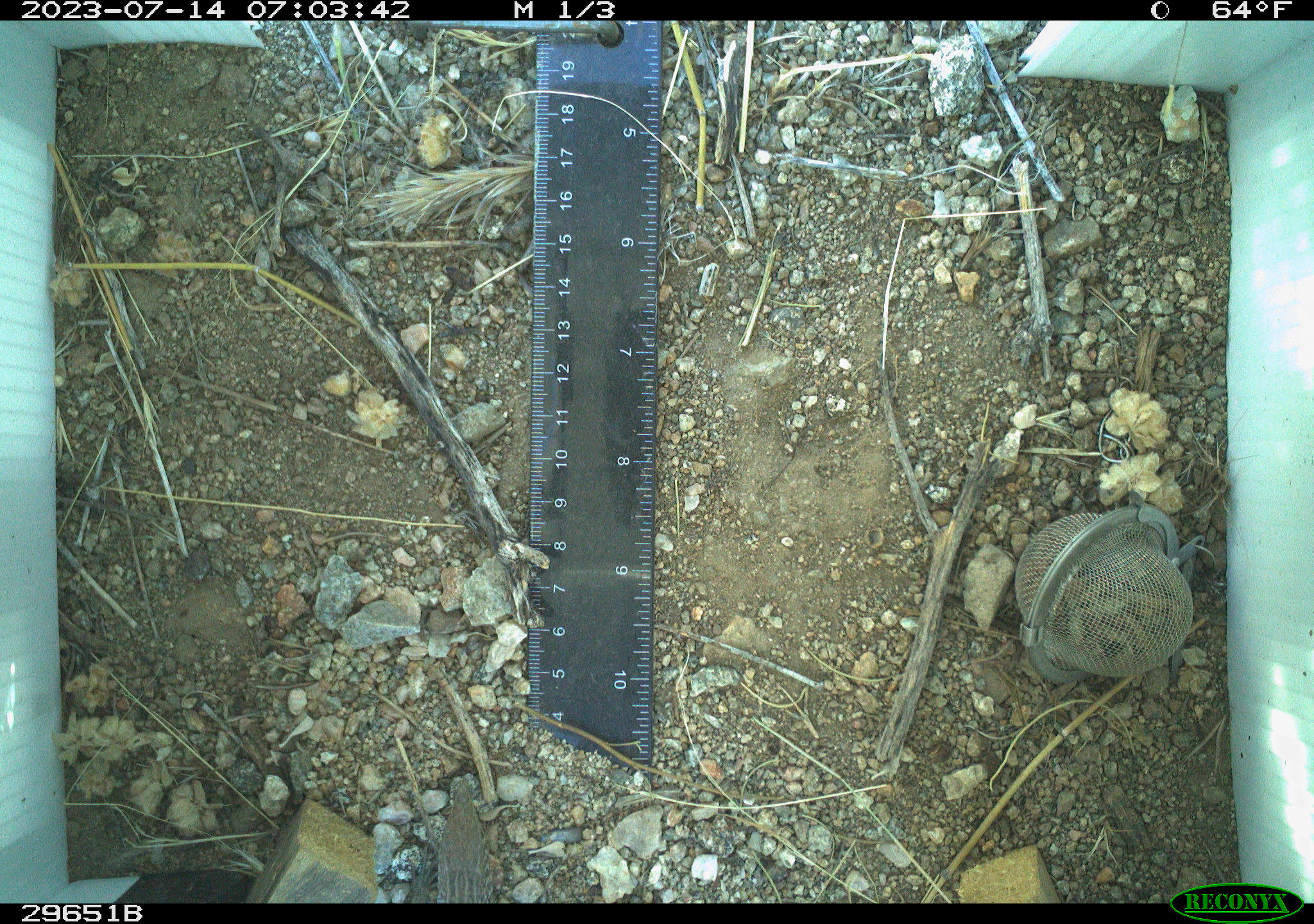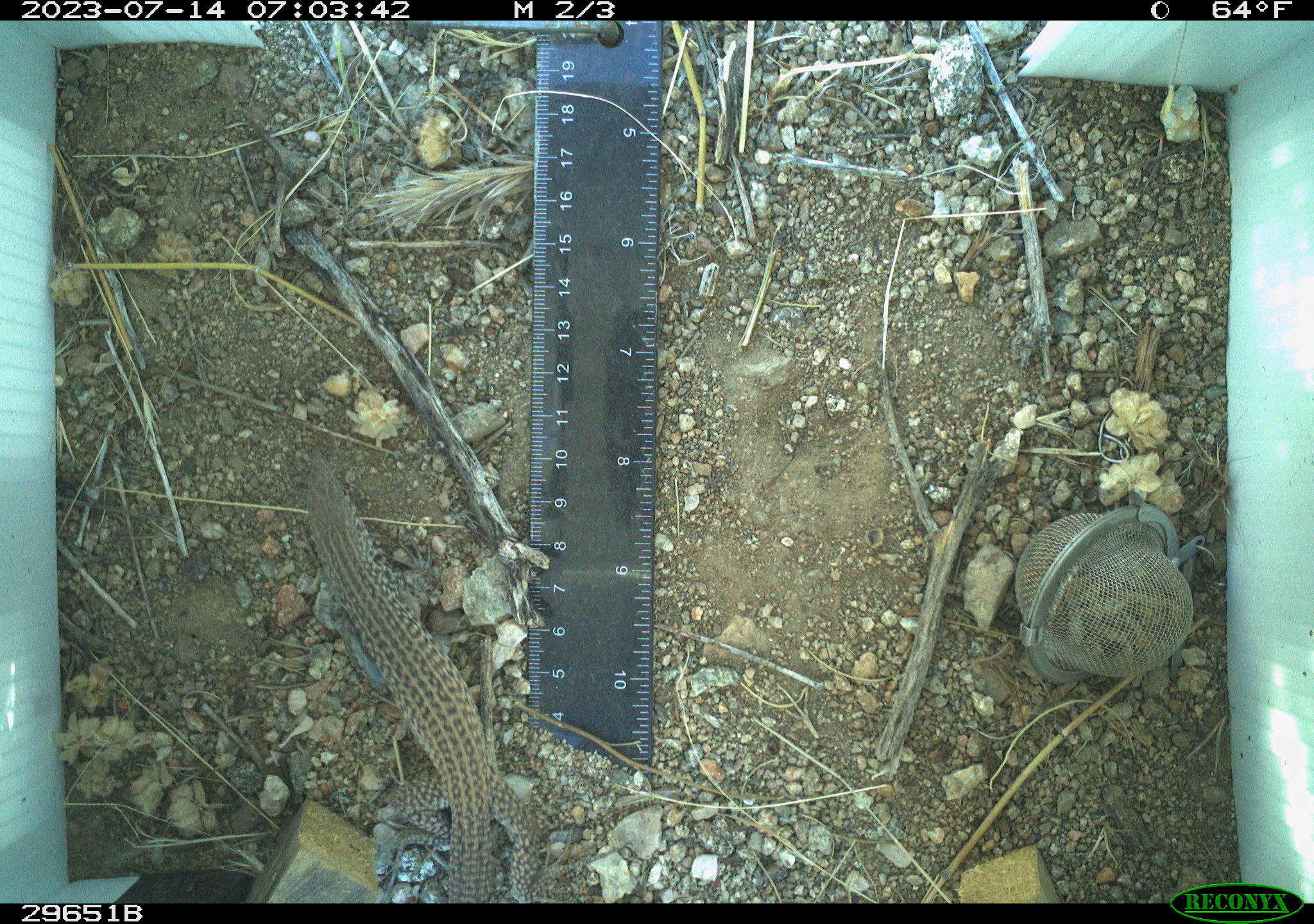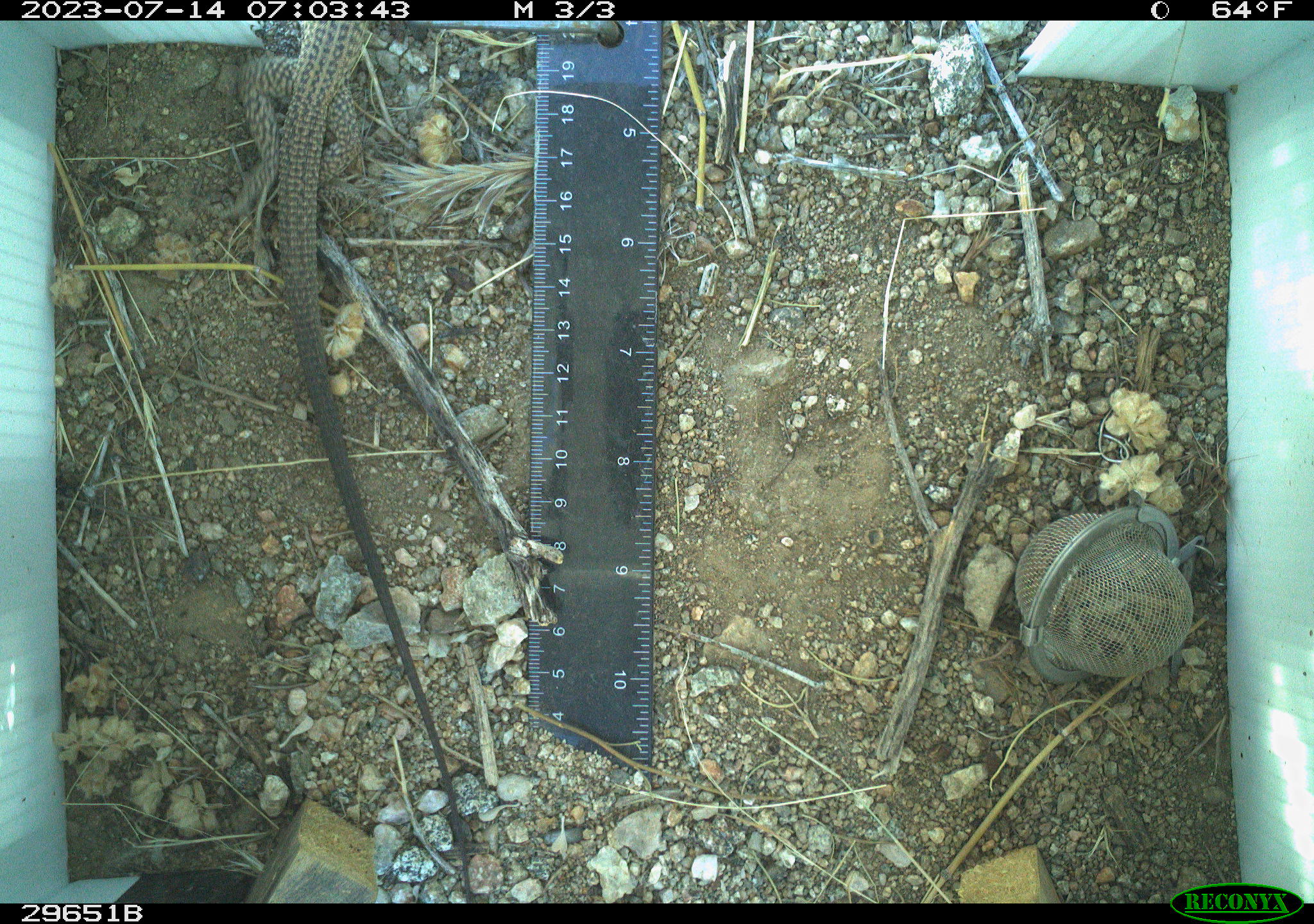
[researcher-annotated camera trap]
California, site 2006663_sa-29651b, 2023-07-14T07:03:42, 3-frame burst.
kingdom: Animalia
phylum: Chordata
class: Reptilia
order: Squamata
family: Teiidae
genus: Aspidoscelis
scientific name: Aspidoscelis tigris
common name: western whiptail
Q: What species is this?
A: Western whiptail (Aspidoscelis tigris).